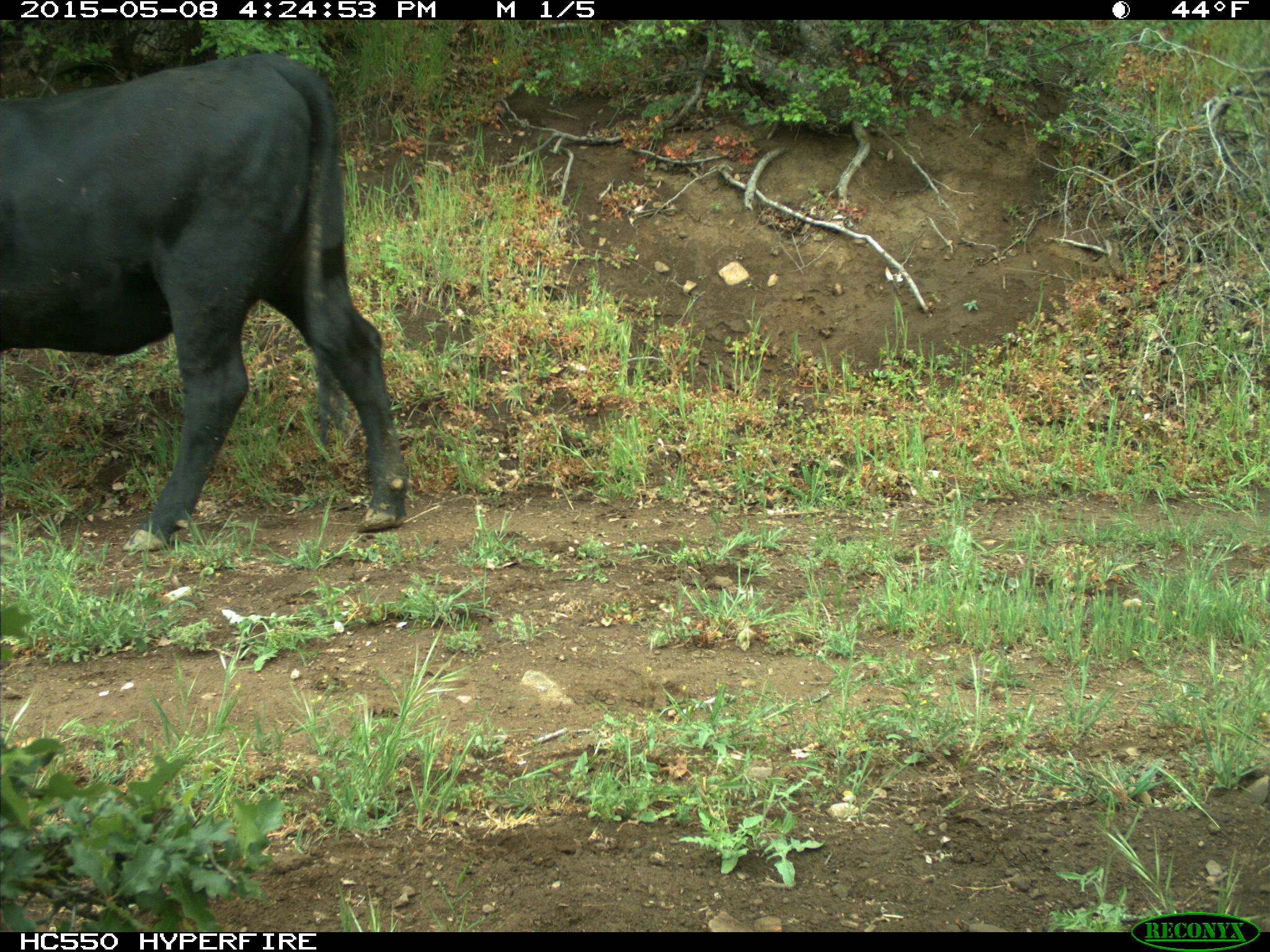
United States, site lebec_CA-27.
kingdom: Animalia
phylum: Chordata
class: Mammalia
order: Artiodactyla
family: Bovidae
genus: Bos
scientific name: Bos taurus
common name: domestic cow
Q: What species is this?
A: Bos taurus (domestic cow).